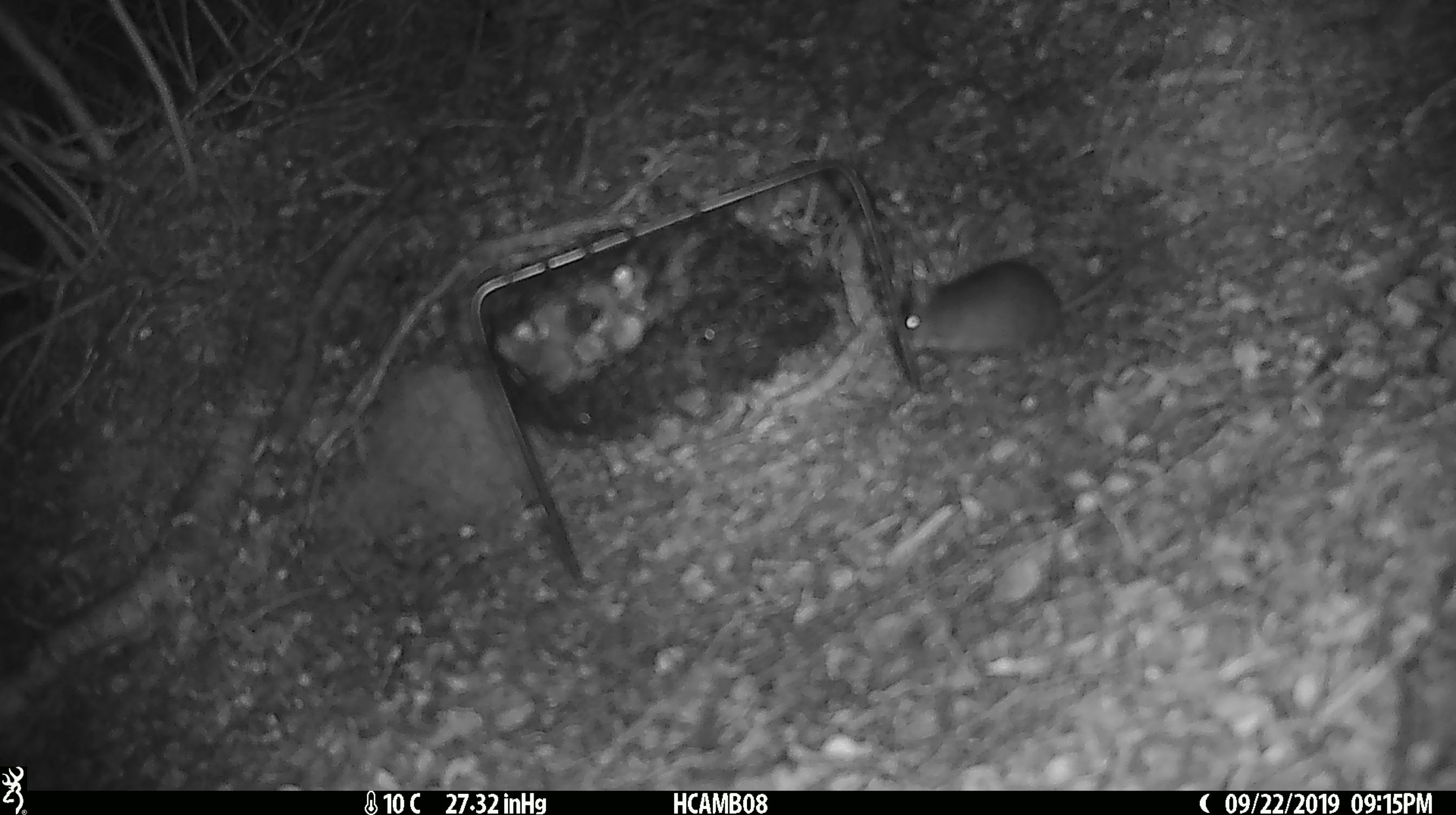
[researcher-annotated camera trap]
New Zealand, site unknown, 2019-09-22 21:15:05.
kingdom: Animalia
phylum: Chordata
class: Mammalia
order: Rodentia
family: Muridae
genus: Mus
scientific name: Mus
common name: mouse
Mouse (Mus).